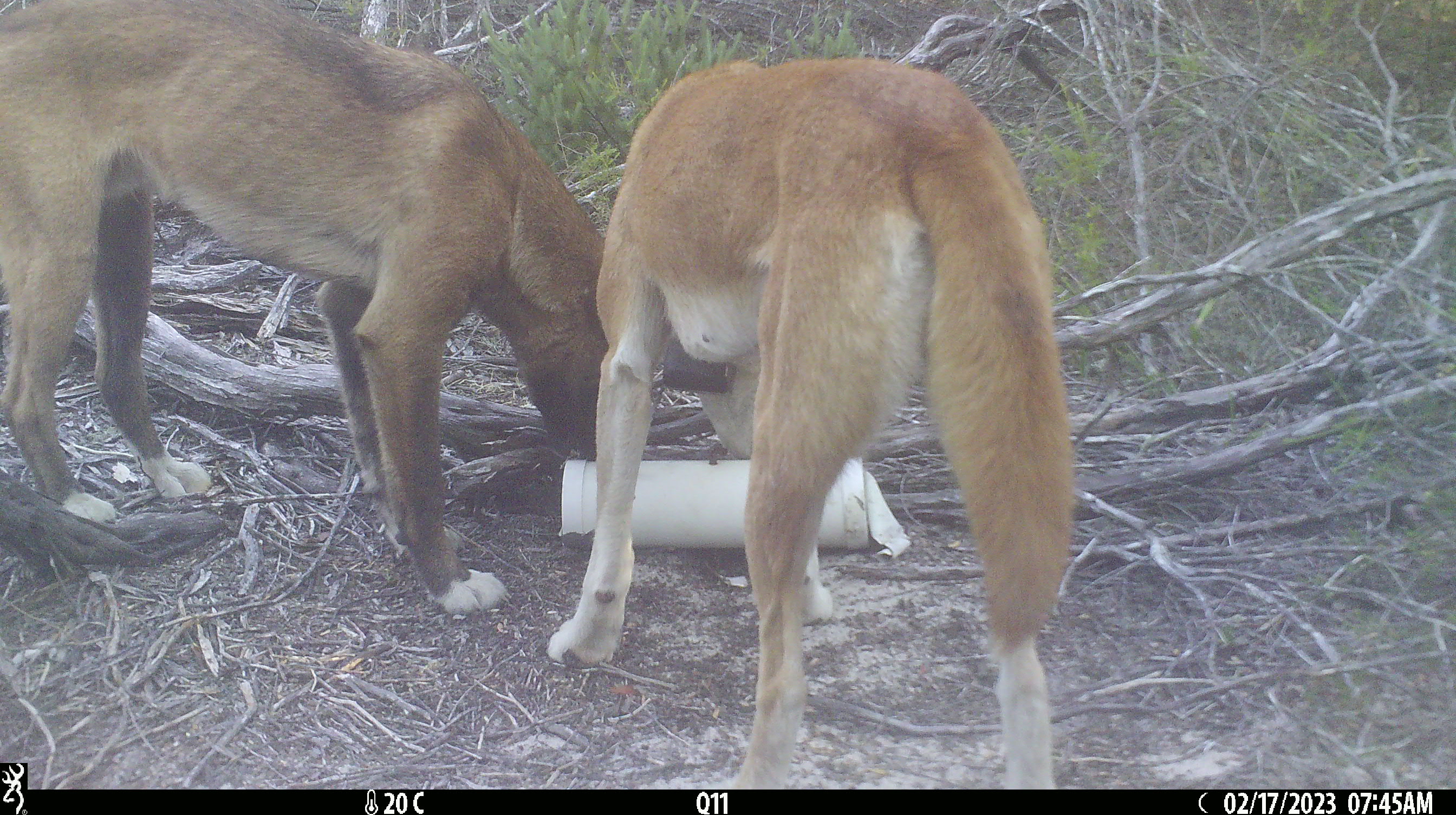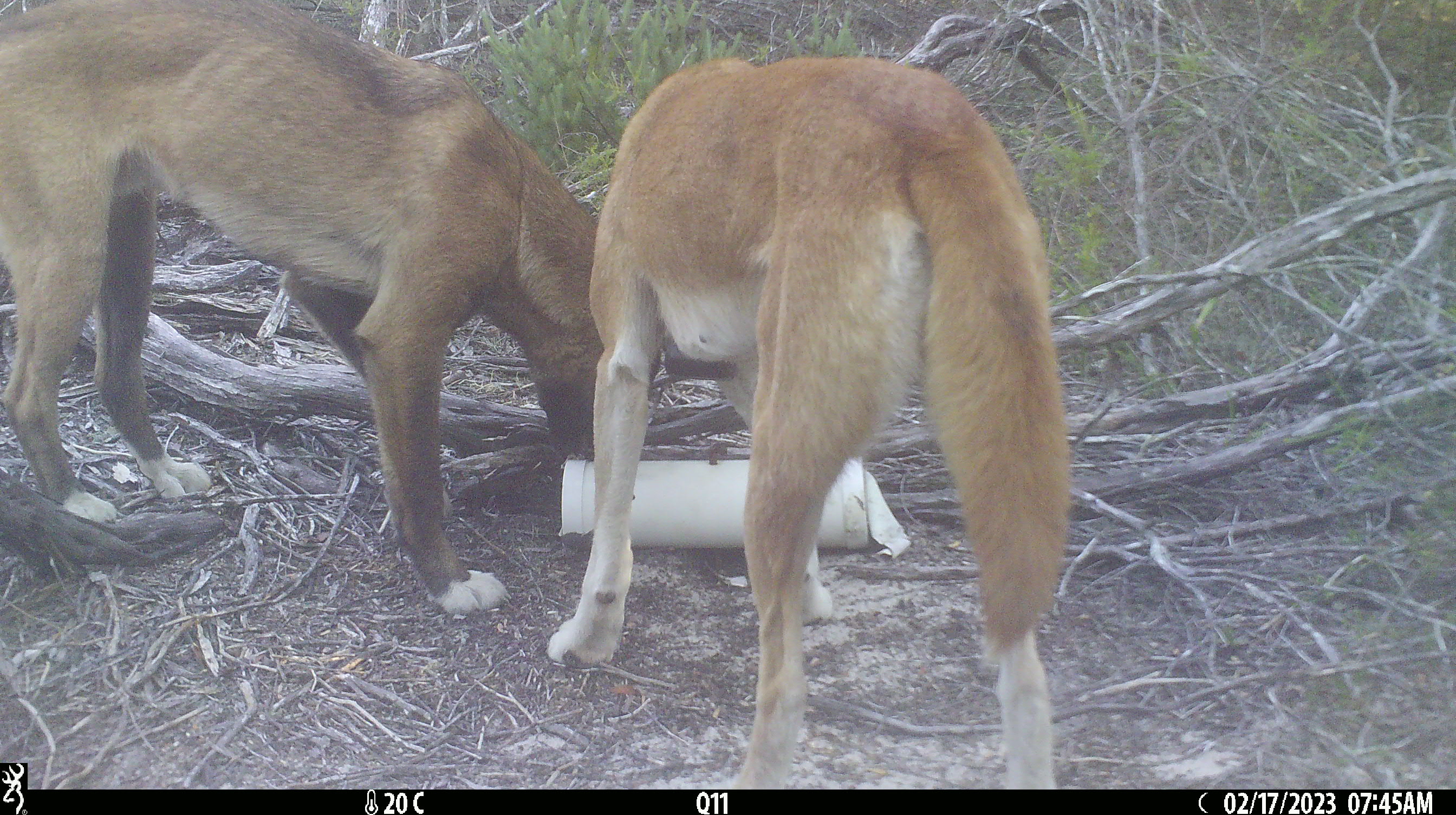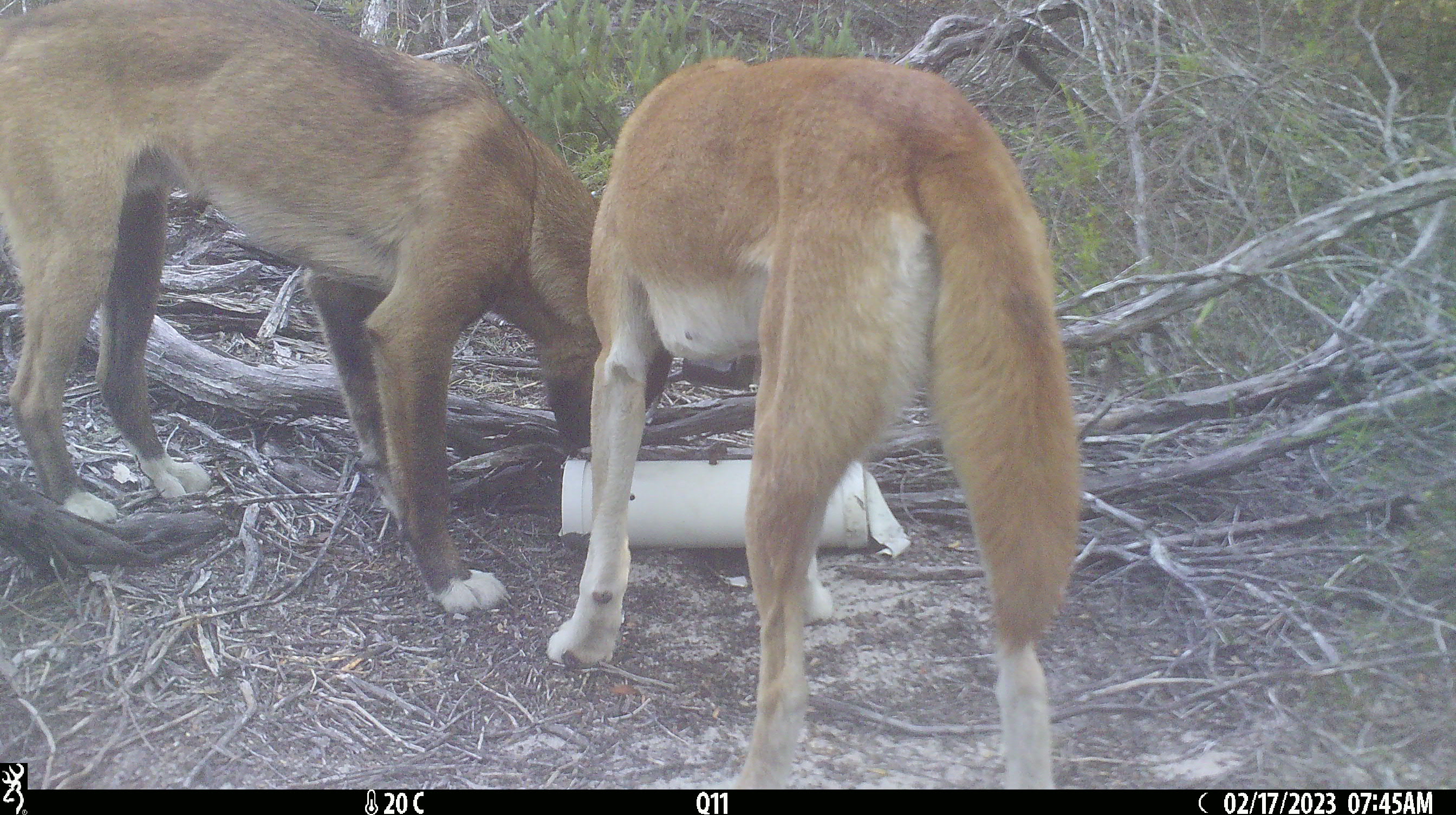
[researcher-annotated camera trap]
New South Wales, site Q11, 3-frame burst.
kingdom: Animalia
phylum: Chordata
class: Mammalia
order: Carnivora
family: Canidae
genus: Canis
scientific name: Canis familiaris dingo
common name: dingo